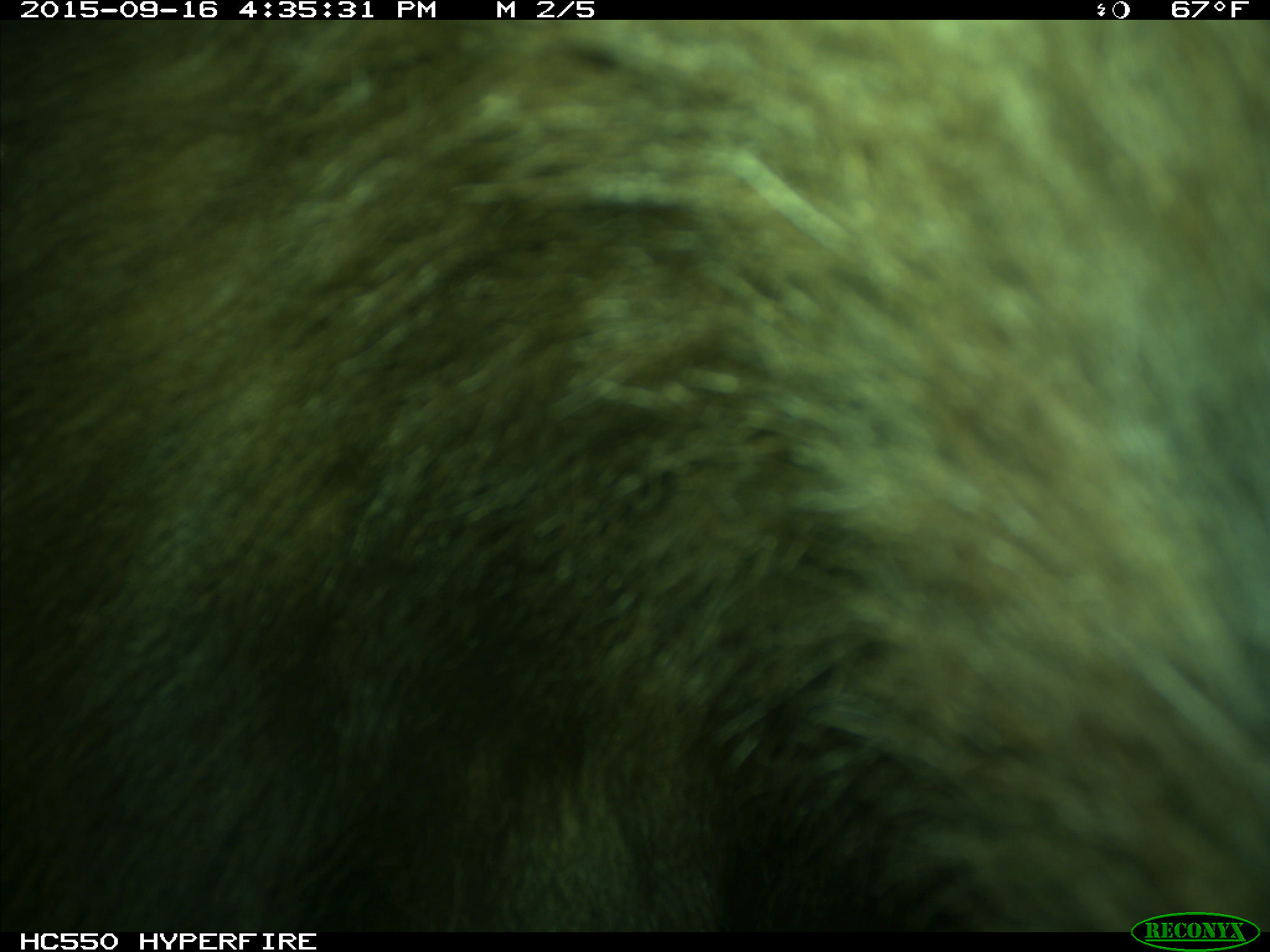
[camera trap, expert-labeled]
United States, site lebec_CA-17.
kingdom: Animalia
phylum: Chordata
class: Mammalia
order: Carnivora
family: Ursidae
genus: Ursus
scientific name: Ursus americanus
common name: american black bear